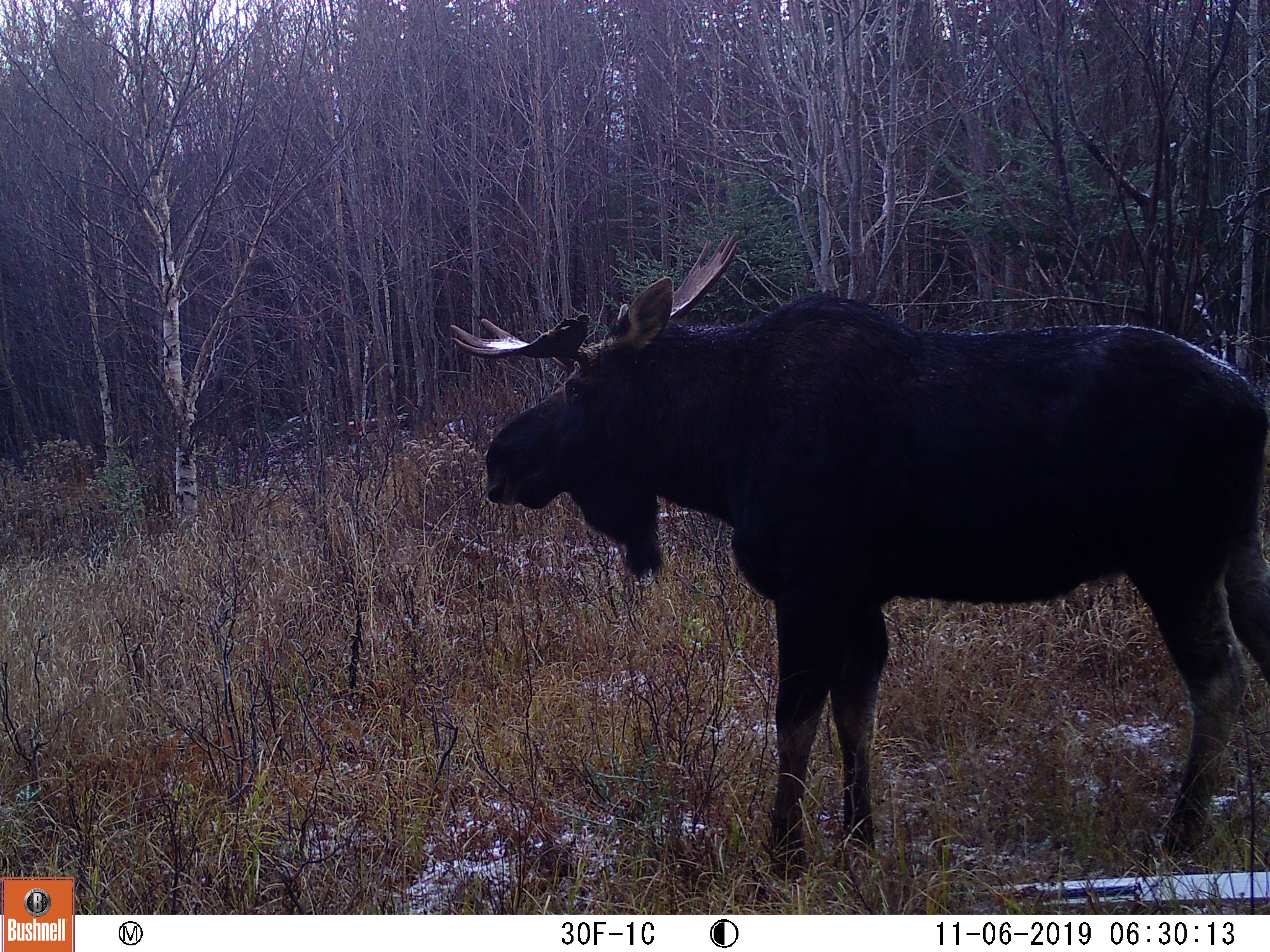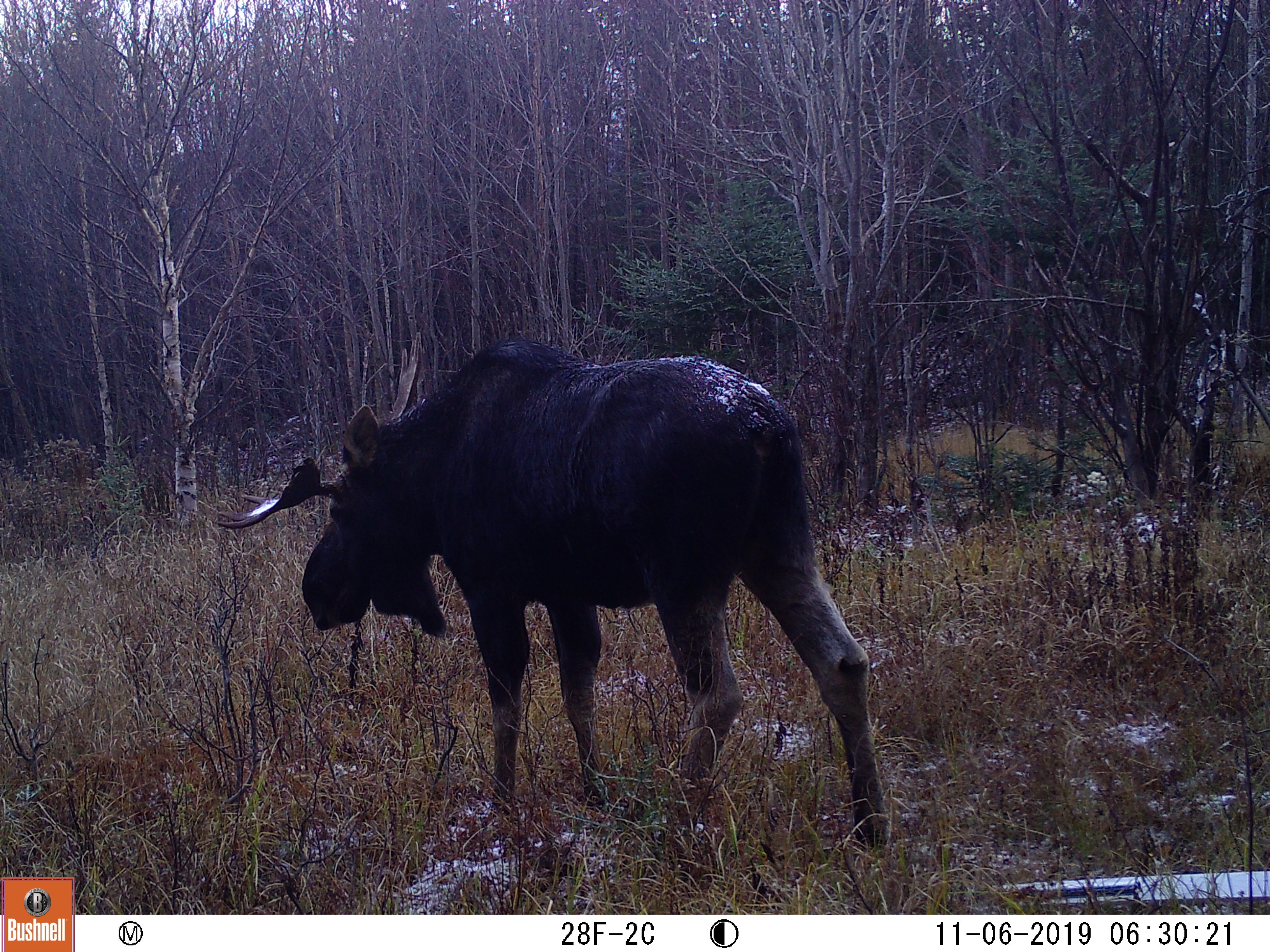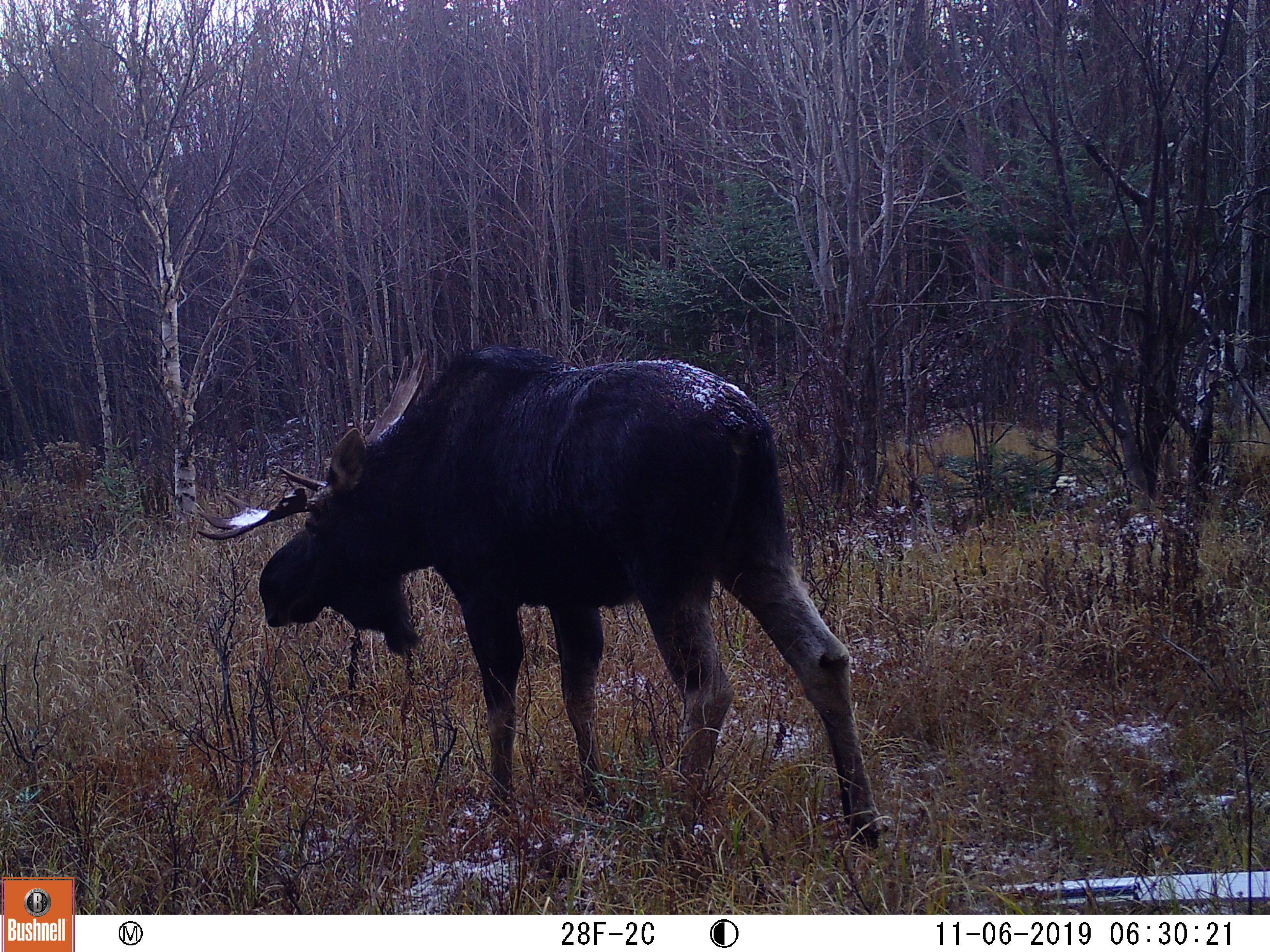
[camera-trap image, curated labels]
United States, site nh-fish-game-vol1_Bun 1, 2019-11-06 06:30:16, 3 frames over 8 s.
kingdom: Animalia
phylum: Chordata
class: Mammalia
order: Artiodactyla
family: Cervidae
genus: Alces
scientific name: Alces alces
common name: moose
Moose (Alces alces).